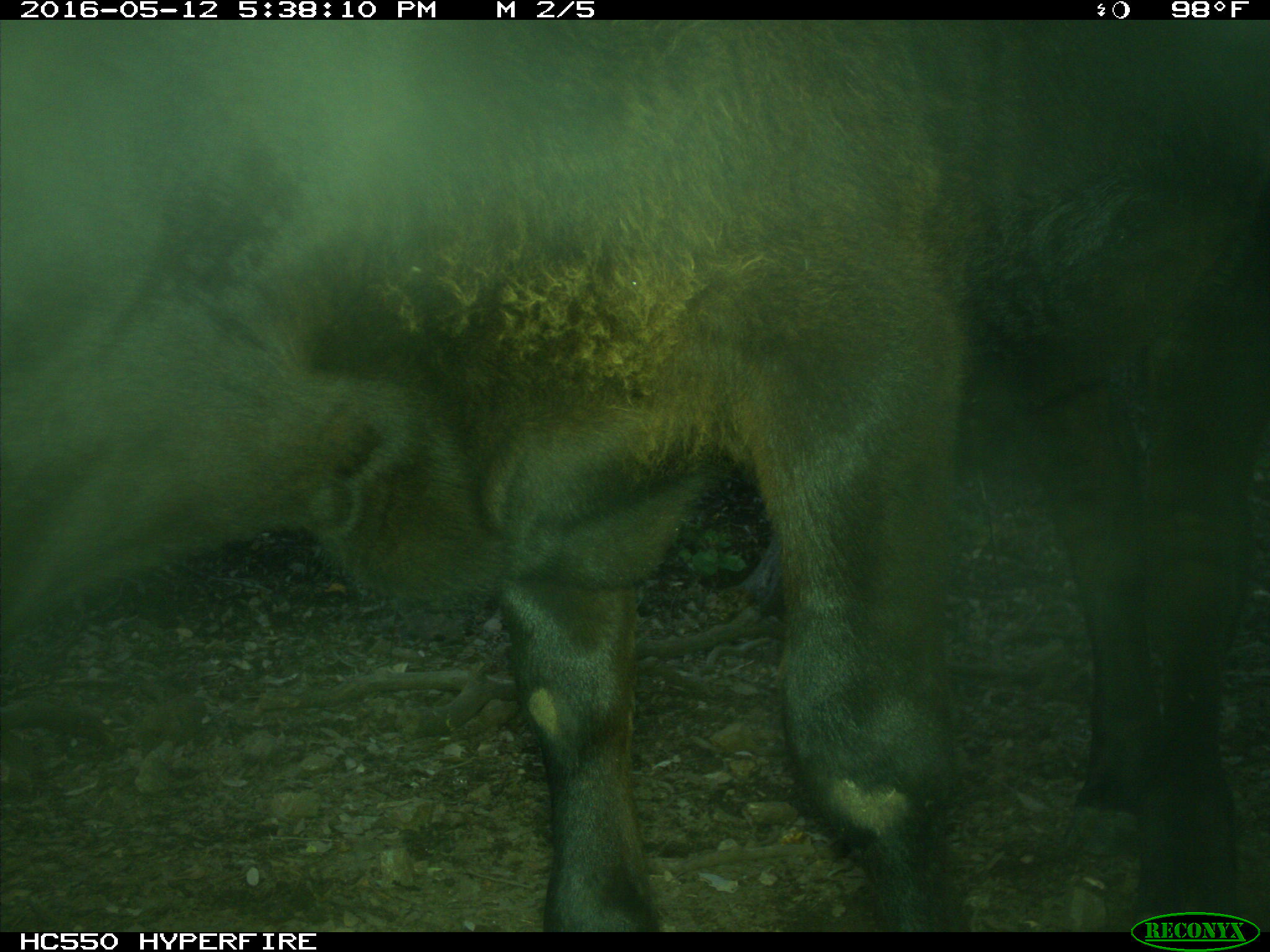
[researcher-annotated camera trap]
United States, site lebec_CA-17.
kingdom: Animalia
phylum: Chordata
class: Mammalia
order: Artiodactyla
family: Bovidae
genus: Bos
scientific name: Bos taurus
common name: domestic cow